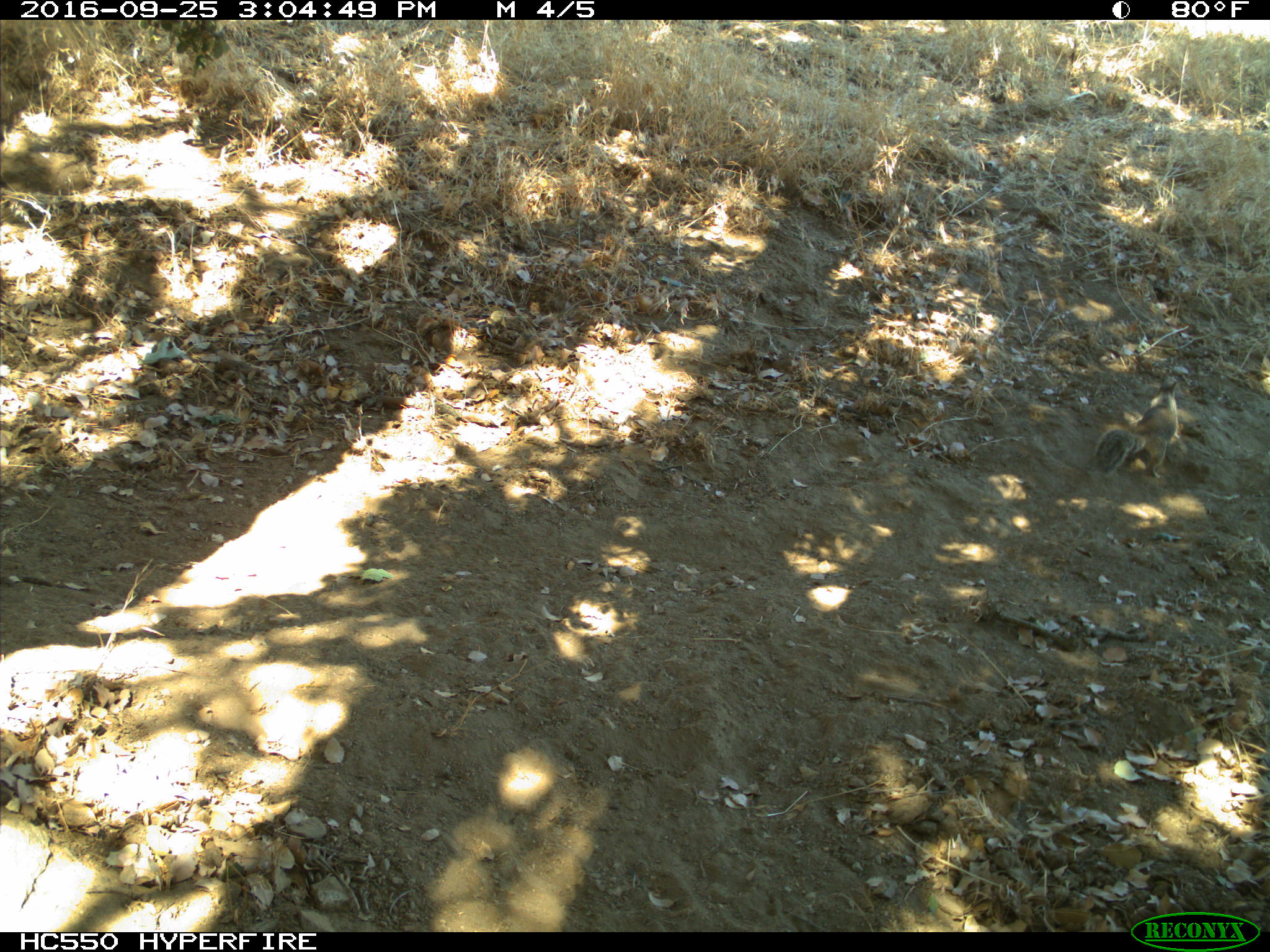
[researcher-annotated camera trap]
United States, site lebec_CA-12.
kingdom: Animalia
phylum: Chordata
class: Mammalia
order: Rodentia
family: Sciuridae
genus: Otospermophilus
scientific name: Otospermophilus beecheyi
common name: california ground squirrel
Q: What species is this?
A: Otospermophilus beecheyi (california ground squirrel).